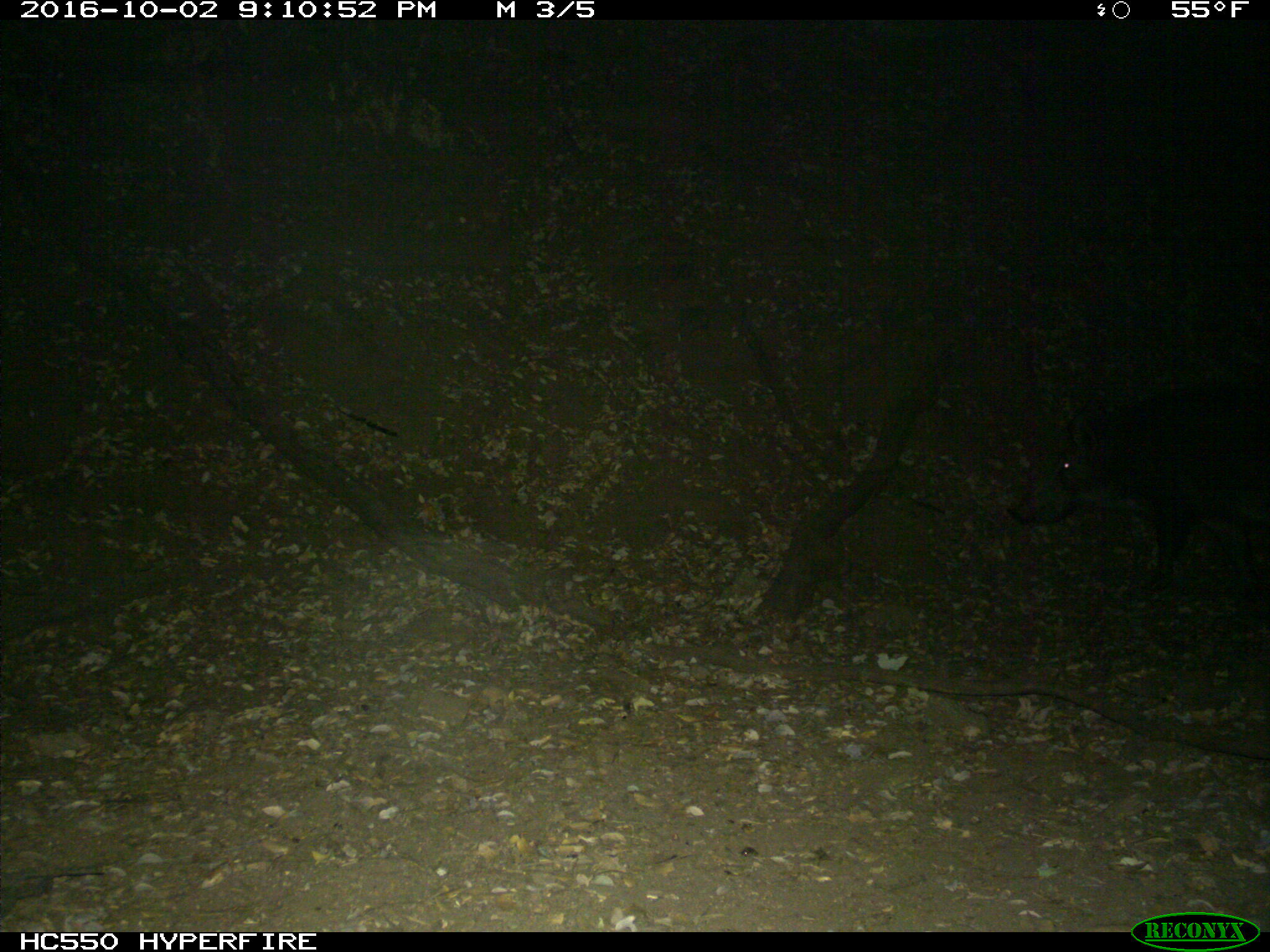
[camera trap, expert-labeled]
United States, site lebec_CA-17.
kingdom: Animalia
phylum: Chordata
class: Mammalia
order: Artiodactyla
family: Suidae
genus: Sus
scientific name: Sus scrofa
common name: wild boar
Sus scrofa (wild boar).